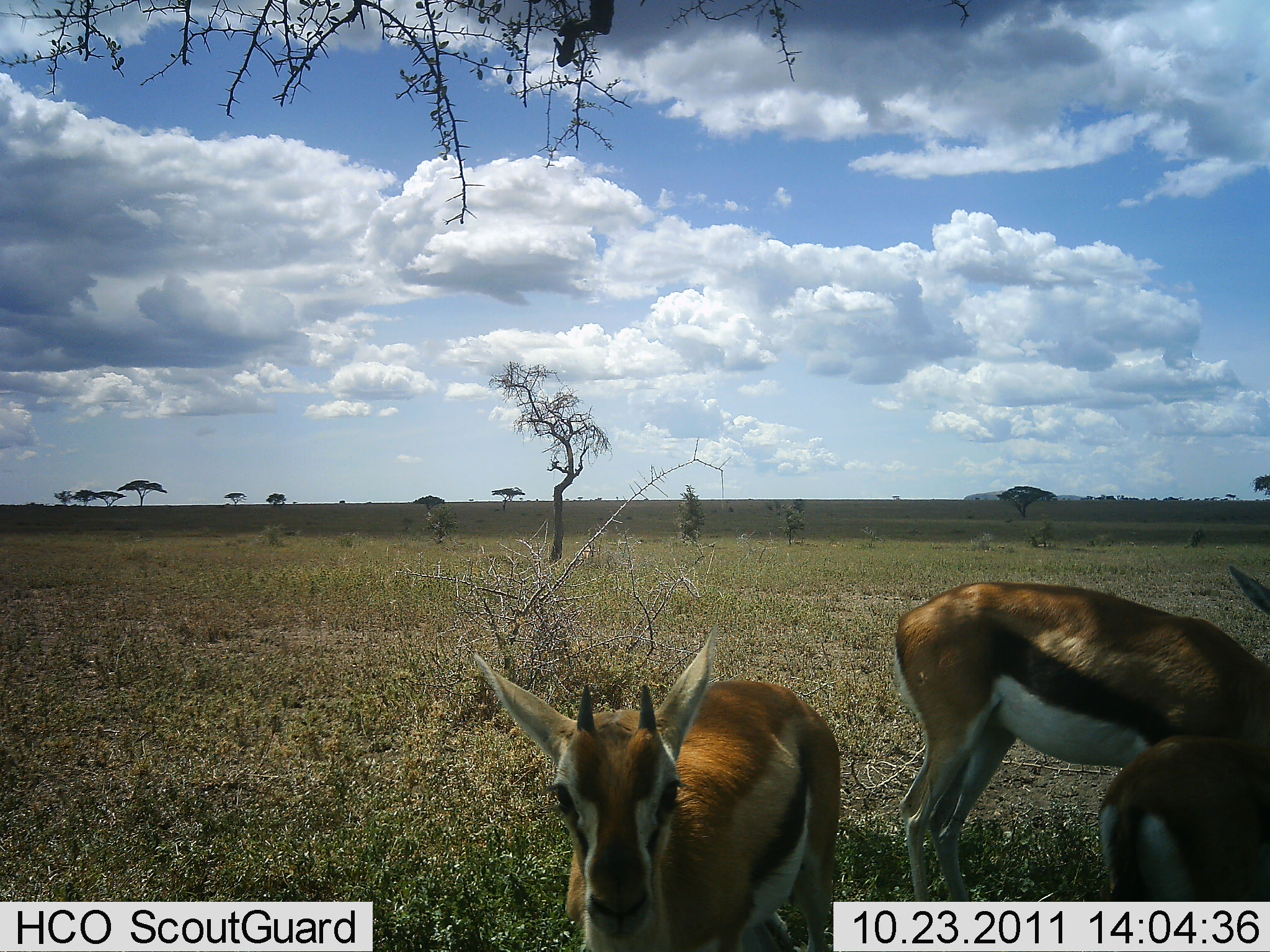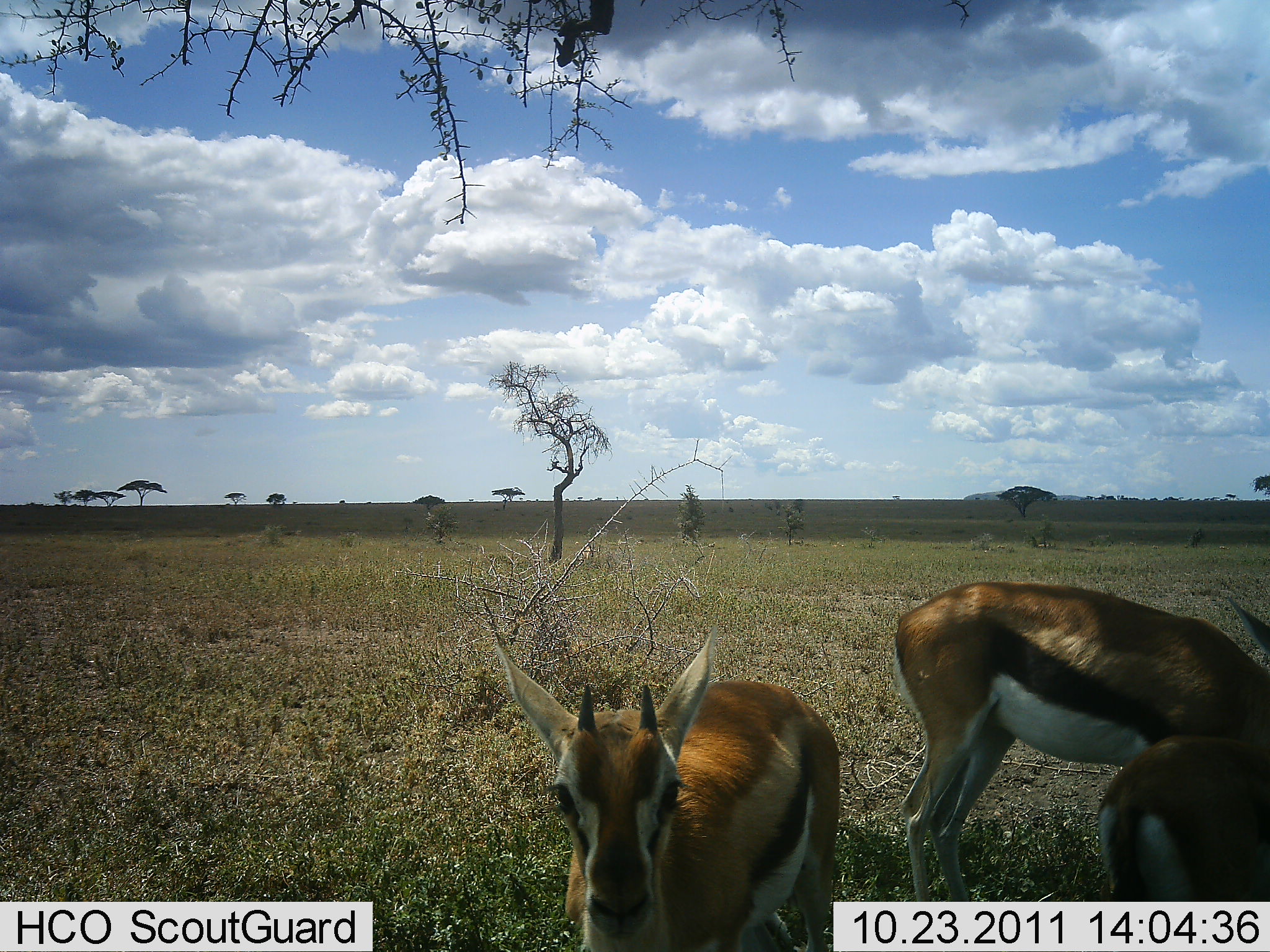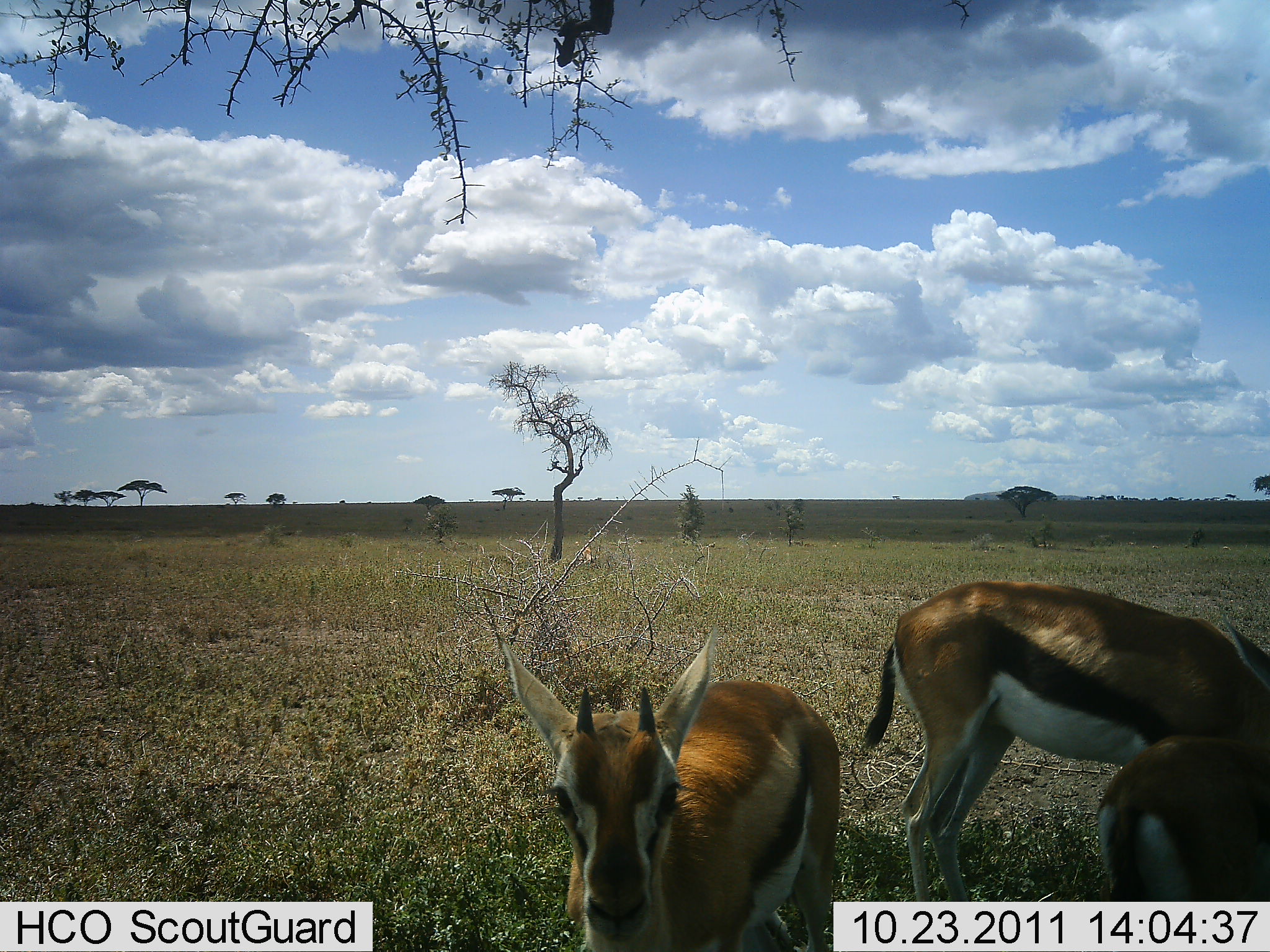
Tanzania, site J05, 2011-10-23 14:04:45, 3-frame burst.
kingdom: Animalia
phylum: Chordata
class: Mammalia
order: Artiodactyla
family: Bovidae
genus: Eudorcas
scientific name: Eudorcas thomsonii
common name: thomson's gazelle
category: gazellethomsons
Gazellethomsons (thomson's gazelle) (Eudorcas thomsonii), count 3. Behavior (volunteer vote fractions): standing 91%, resting 0%, moving 0%, interacting 0%. Young present (vote fraction): 0%. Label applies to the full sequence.